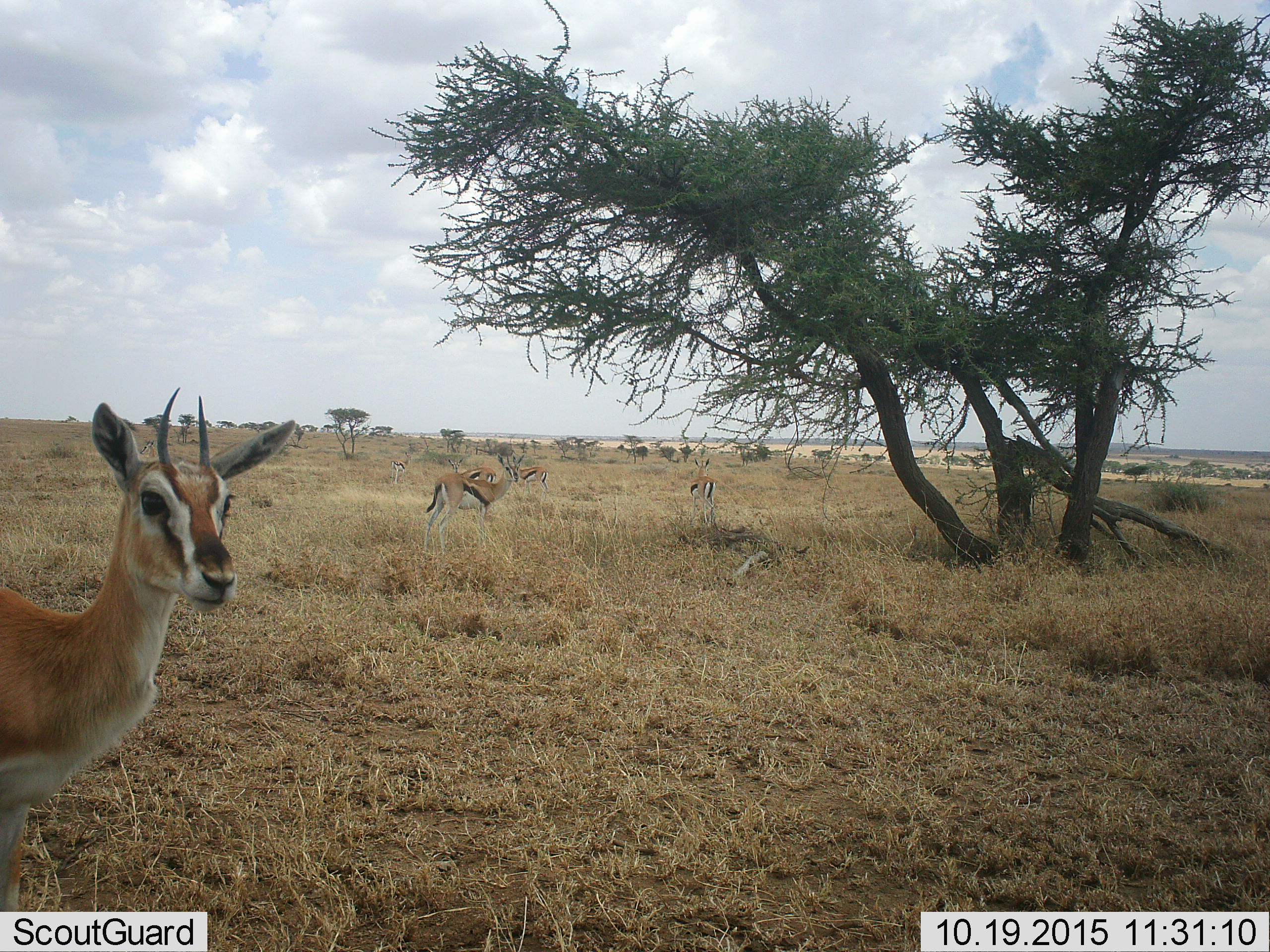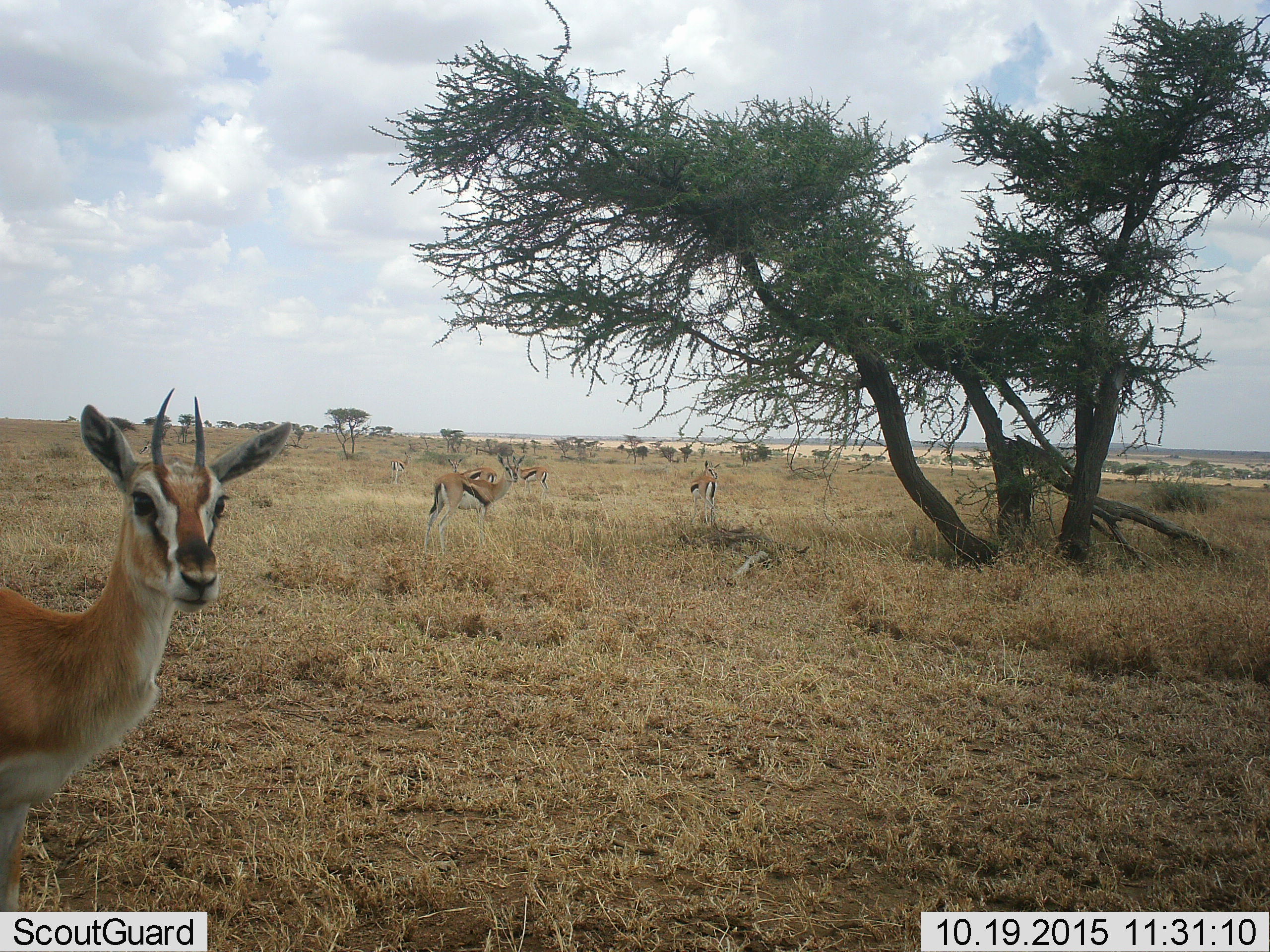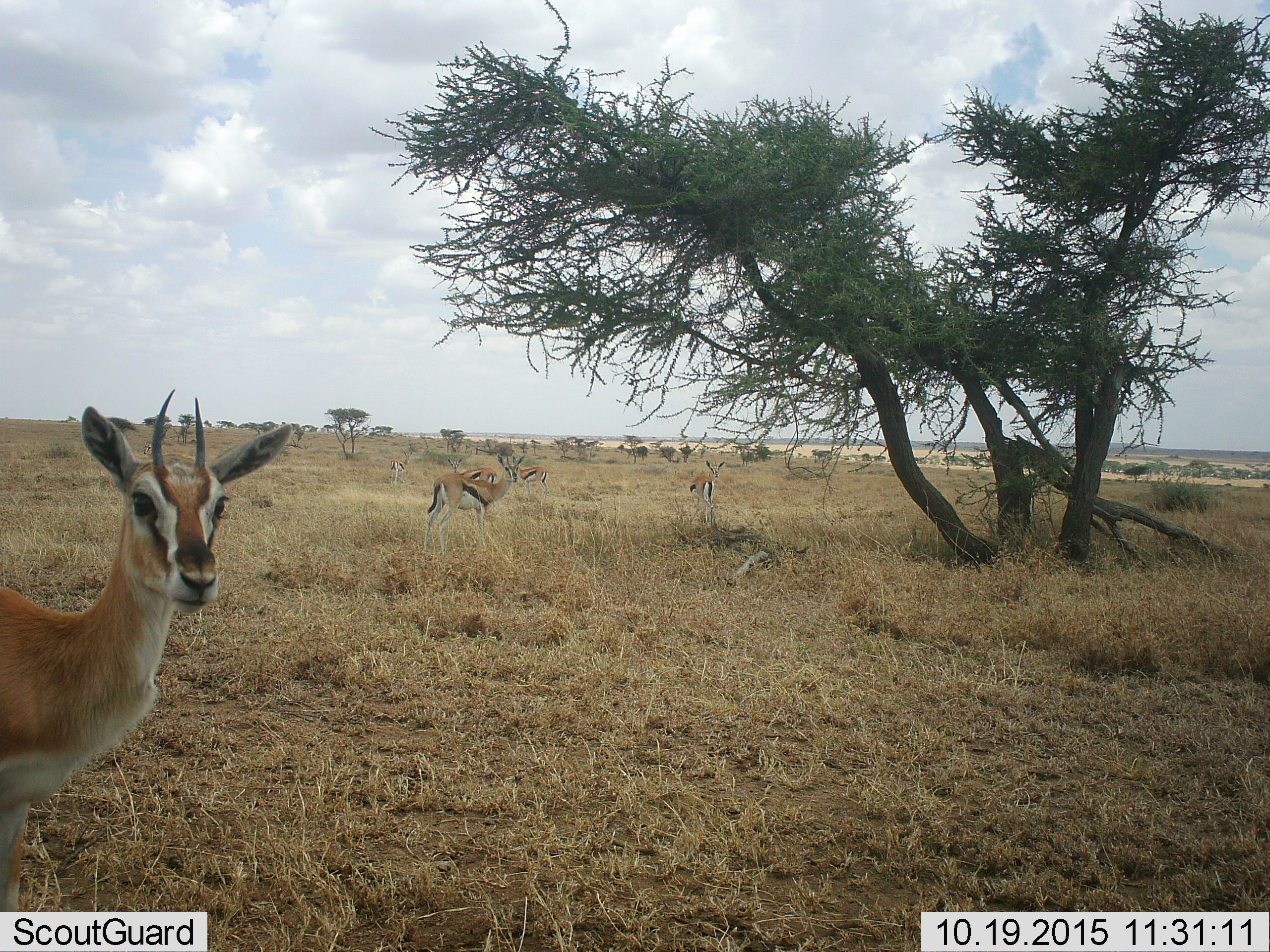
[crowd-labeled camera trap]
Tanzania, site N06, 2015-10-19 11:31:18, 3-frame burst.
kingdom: Animalia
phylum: Chordata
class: Mammalia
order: Artiodactyla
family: Bovidae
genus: Eudorcas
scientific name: Eudorcas thomsonii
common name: thomson's gazelle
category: gazellethomsons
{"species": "gazellethomsons (thomson's gazelle) (Eudorcas thomsonii)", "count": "6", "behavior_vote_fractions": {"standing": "78%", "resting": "11%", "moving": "44%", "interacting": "11%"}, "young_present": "22%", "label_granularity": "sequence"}